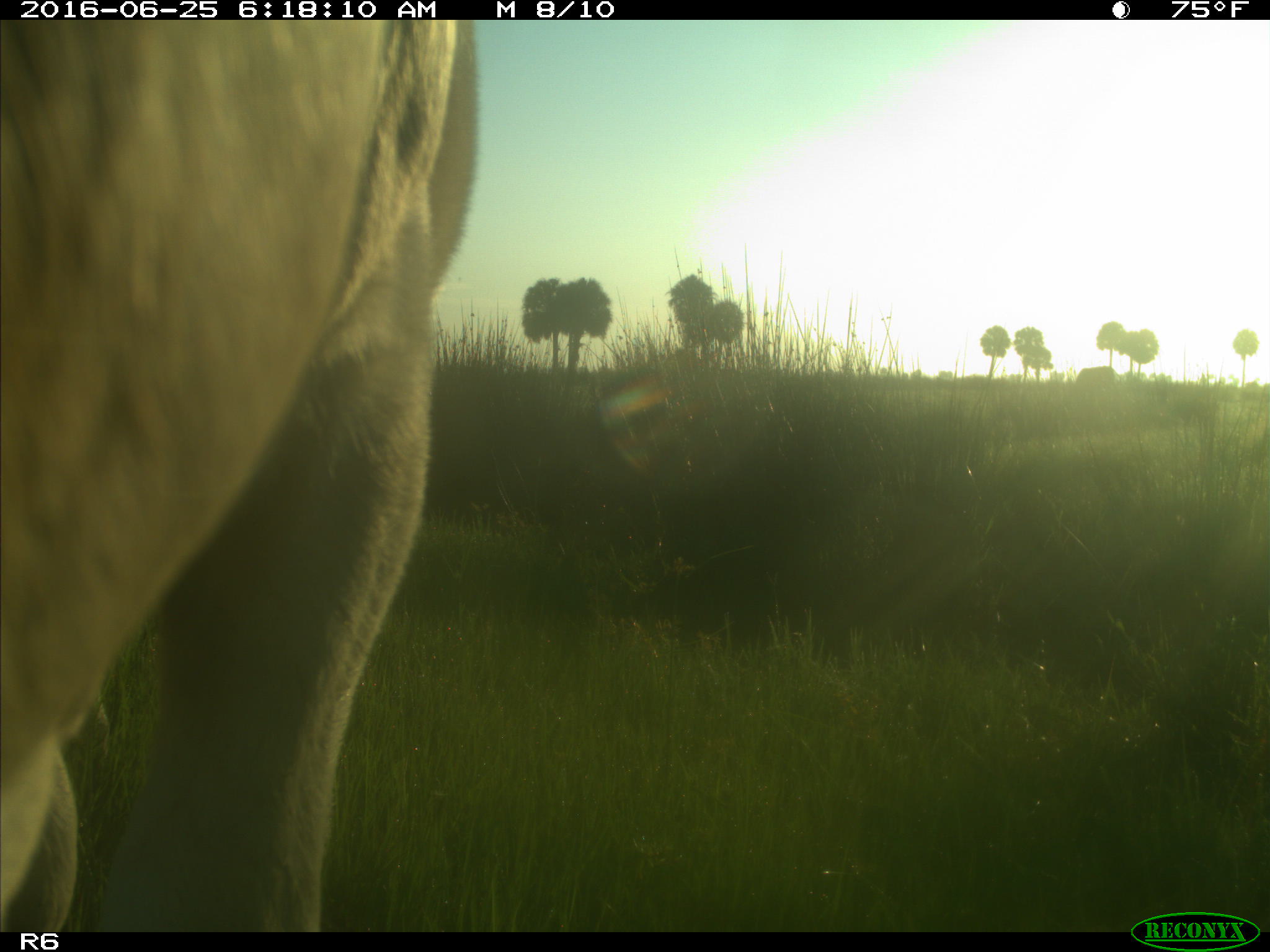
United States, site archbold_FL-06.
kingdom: Animalia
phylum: Chordata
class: Mammalia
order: Artiodactyla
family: Bovidae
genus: Bos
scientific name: Bos taurus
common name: domestic cow